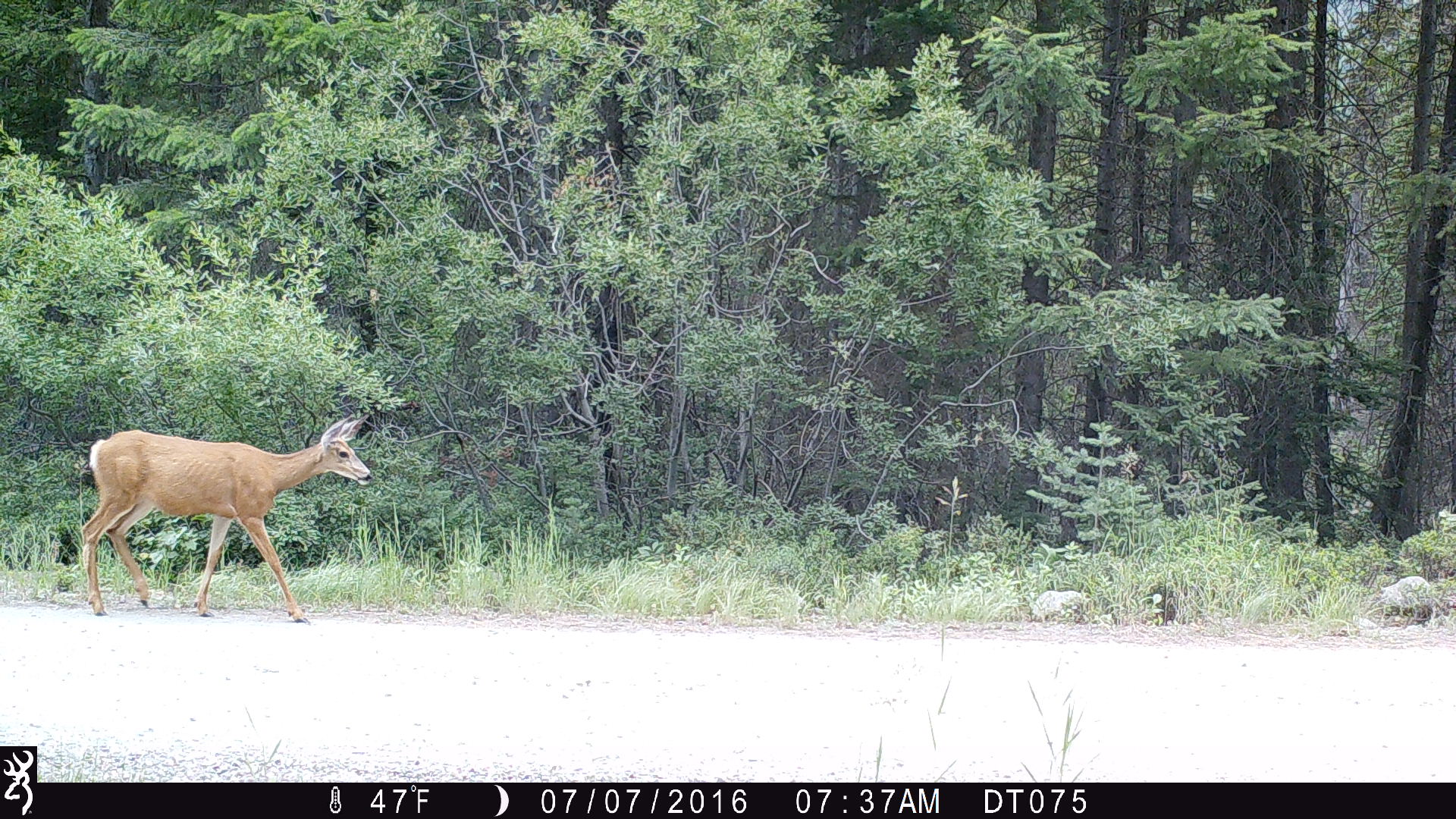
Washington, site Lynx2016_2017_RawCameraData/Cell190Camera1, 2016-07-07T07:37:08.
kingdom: Animalia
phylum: Chordata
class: Mammalia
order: Artiodactyla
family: Cervidae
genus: Odocoileus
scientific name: Odocoileus hemionus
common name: mule deer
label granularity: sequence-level